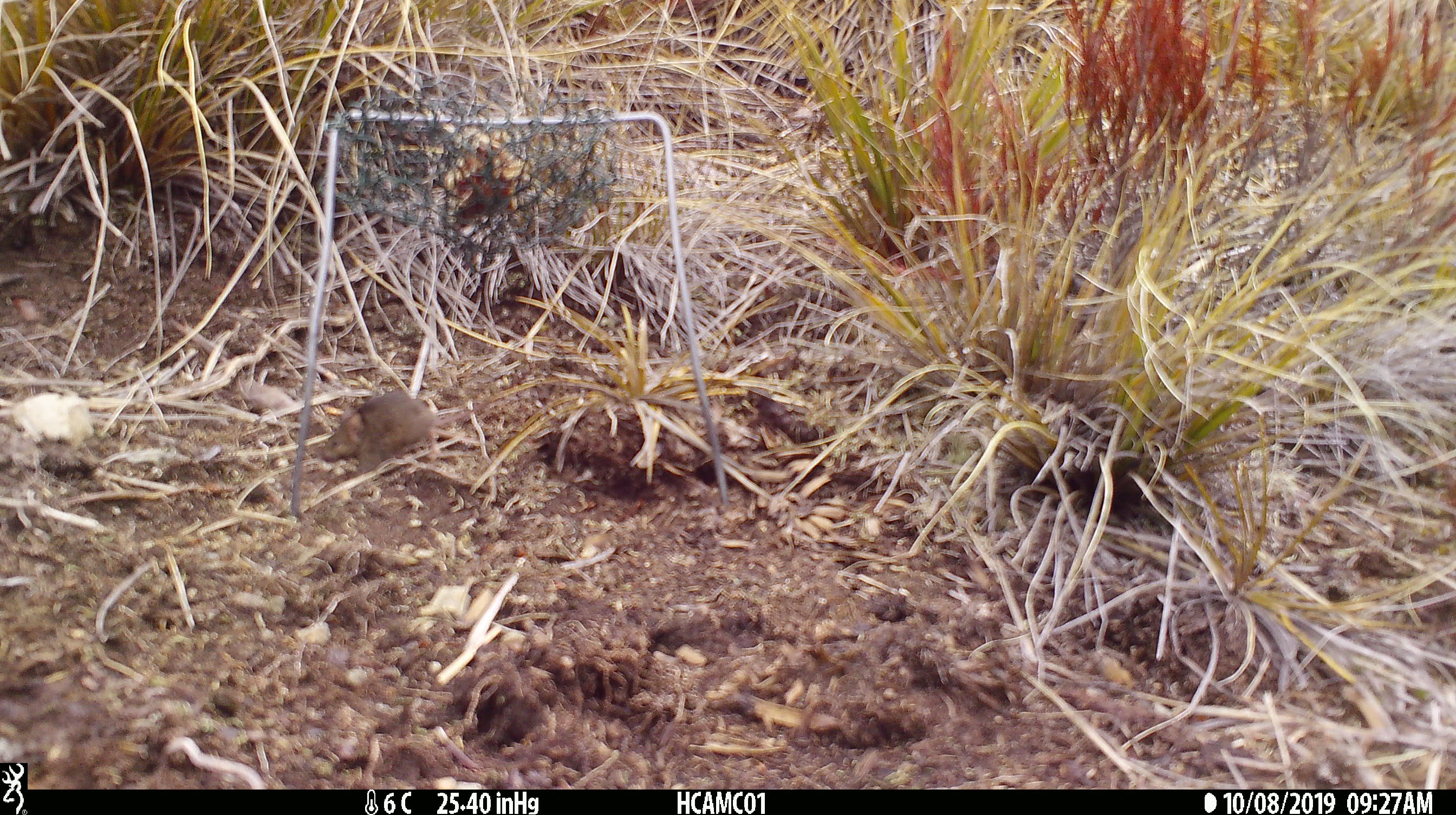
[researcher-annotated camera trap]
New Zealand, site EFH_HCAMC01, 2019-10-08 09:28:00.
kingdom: Animalia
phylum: Chordata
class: Mammalia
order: Rodentia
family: Muridae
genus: Mus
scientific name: Mus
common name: mouse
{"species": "mouse (Mus)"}